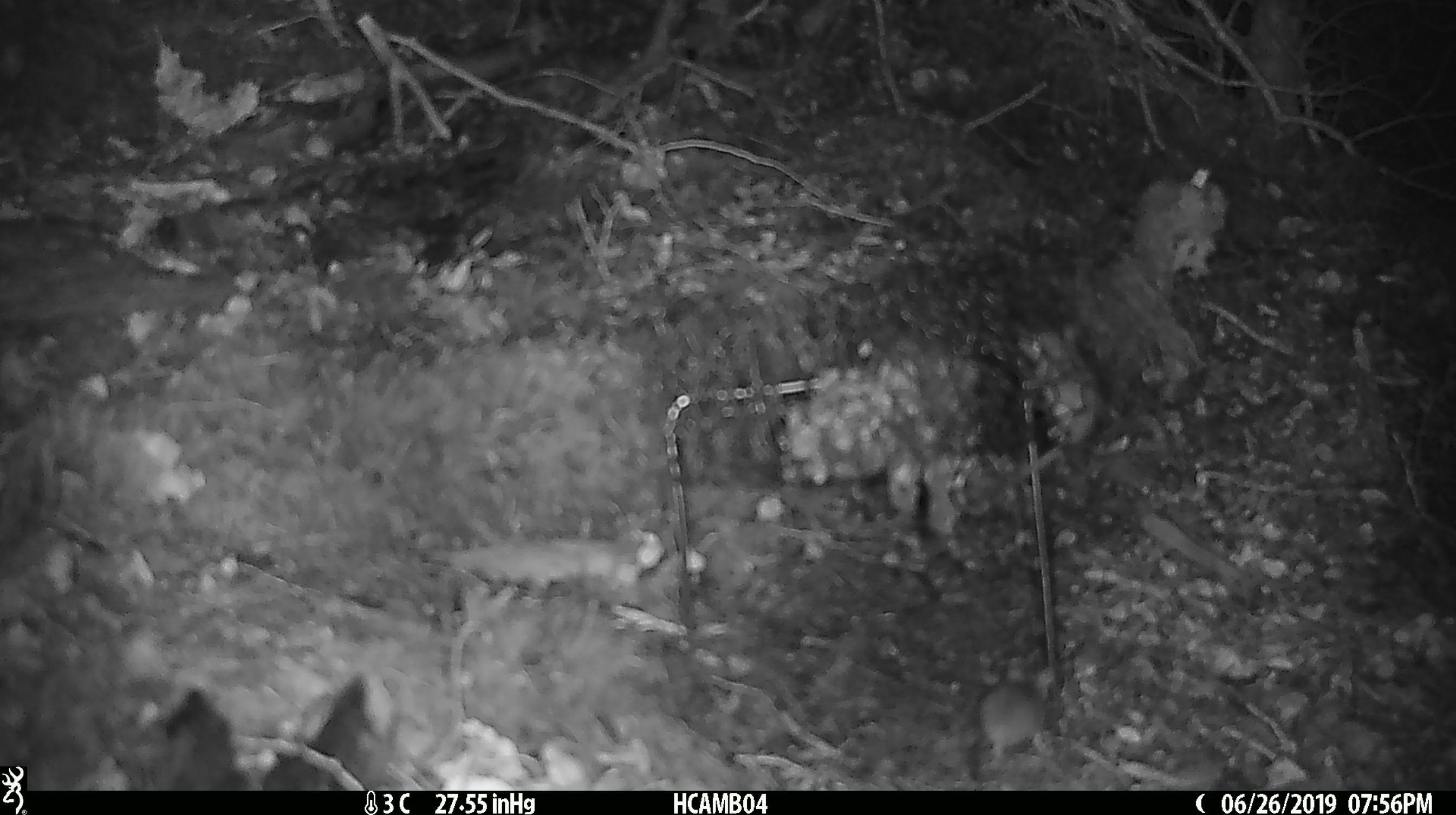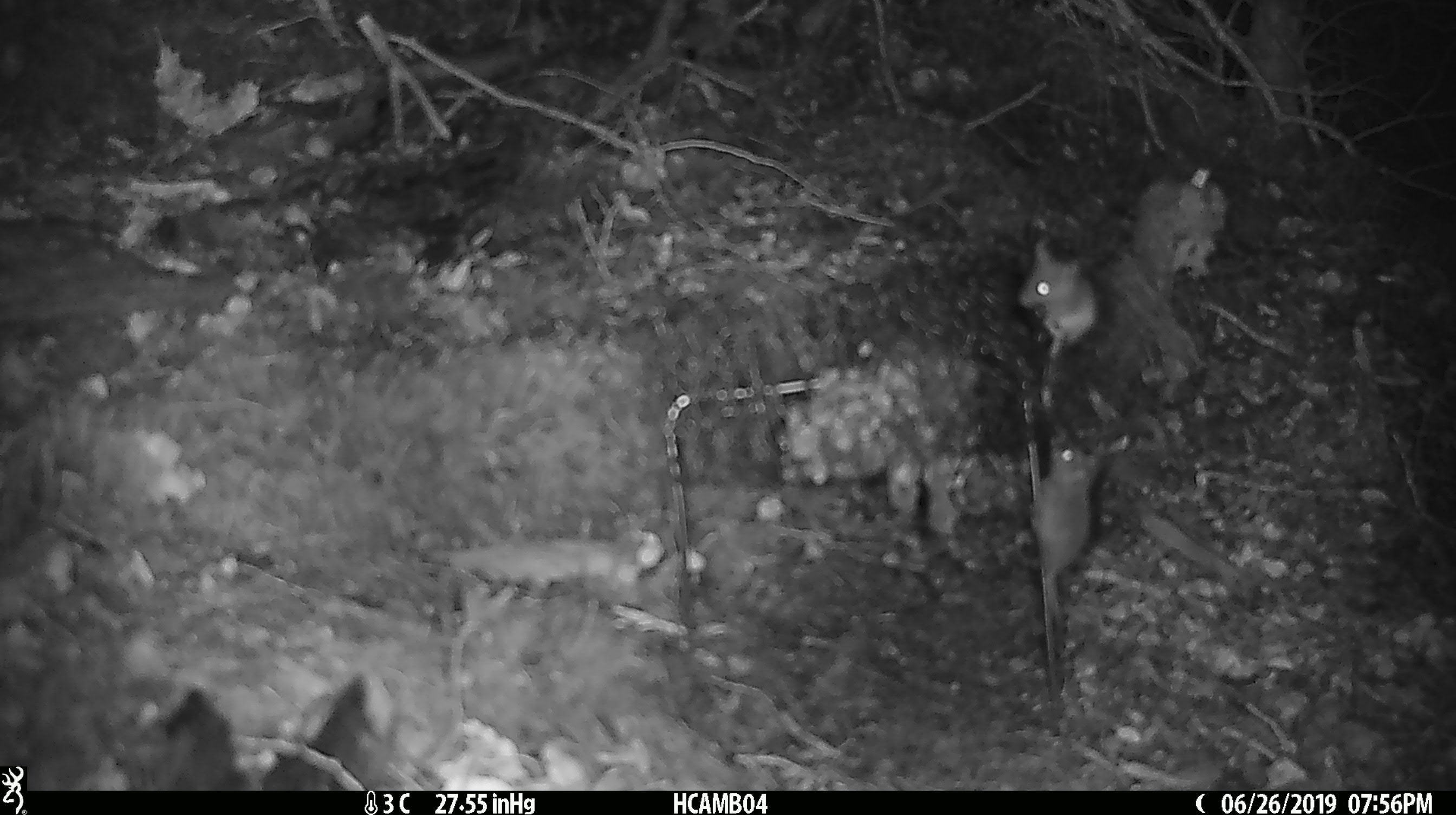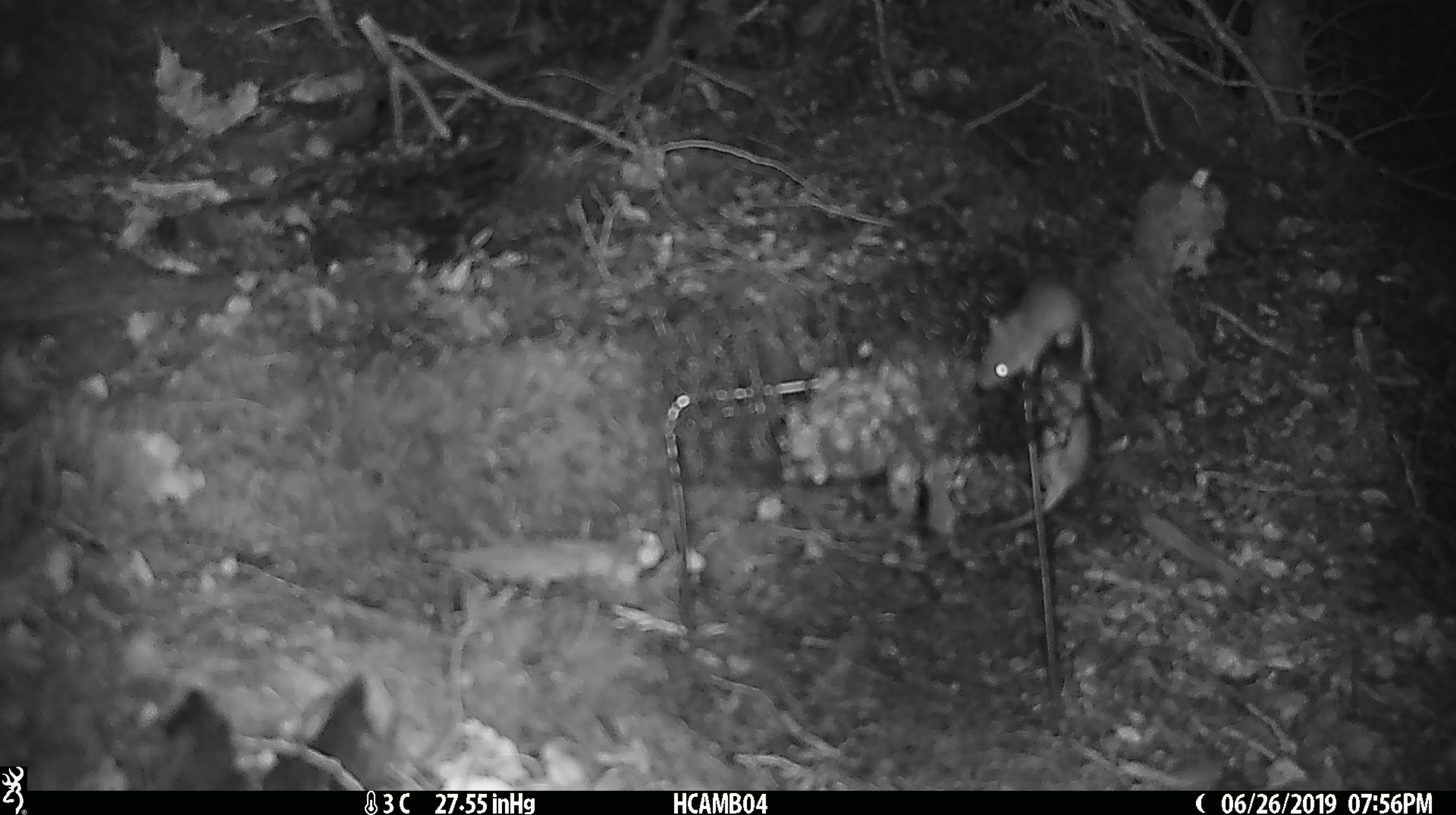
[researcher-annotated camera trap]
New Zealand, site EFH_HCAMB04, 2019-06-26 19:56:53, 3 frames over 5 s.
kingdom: Animalia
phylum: Chordata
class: Mammalia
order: Rodentia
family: Muridae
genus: Mus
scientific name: Mus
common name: mouse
Mouse (Mus).